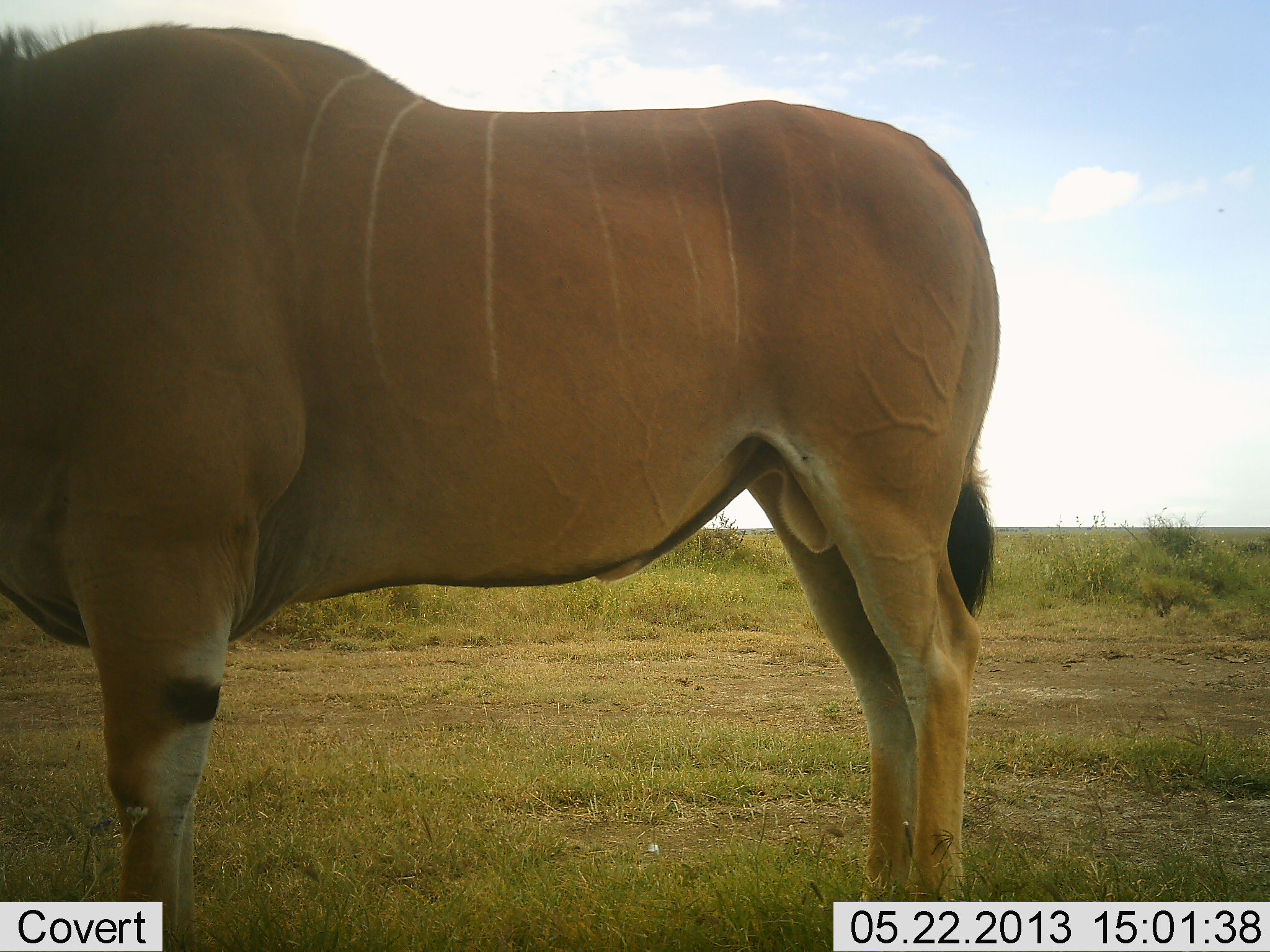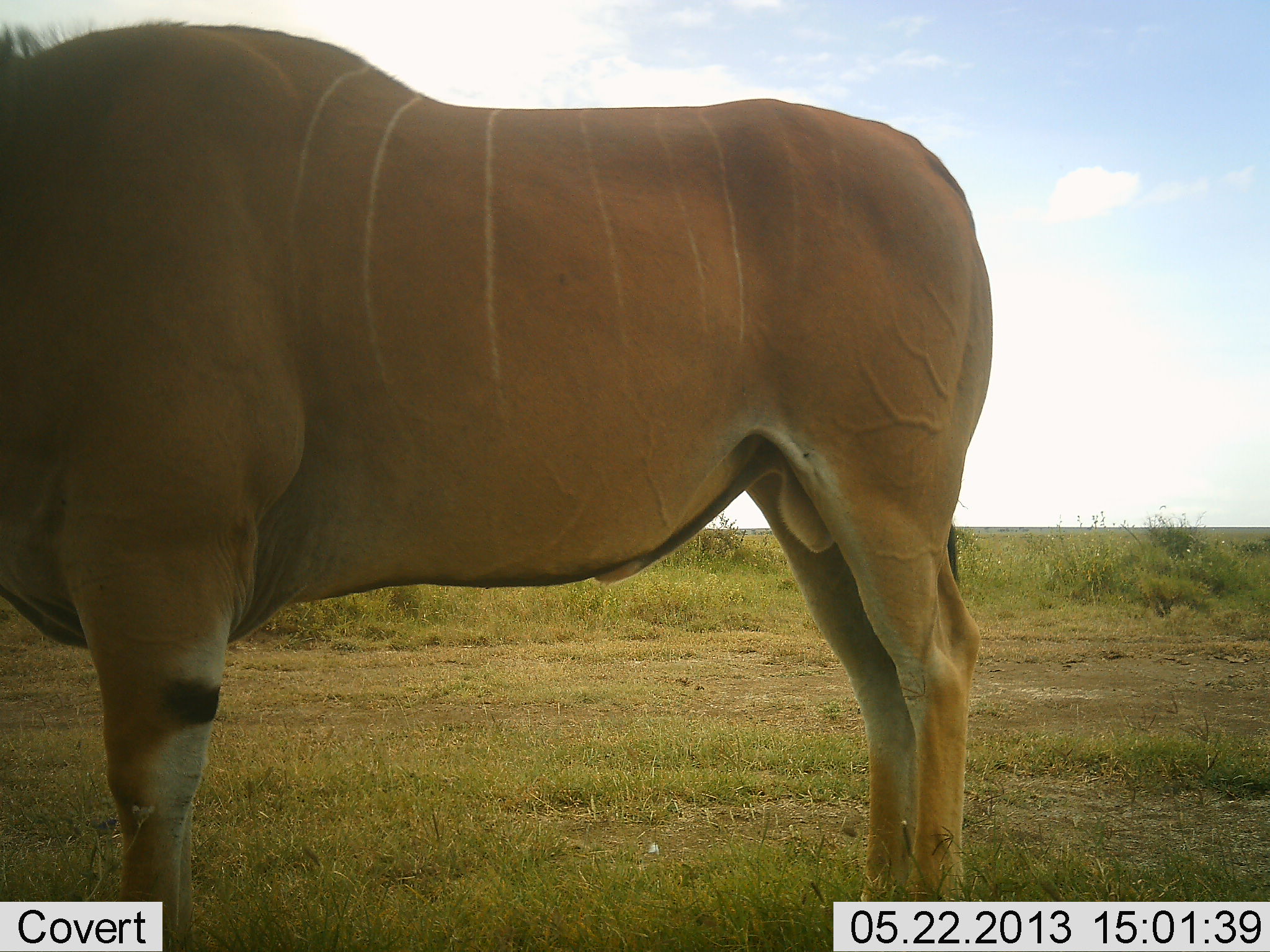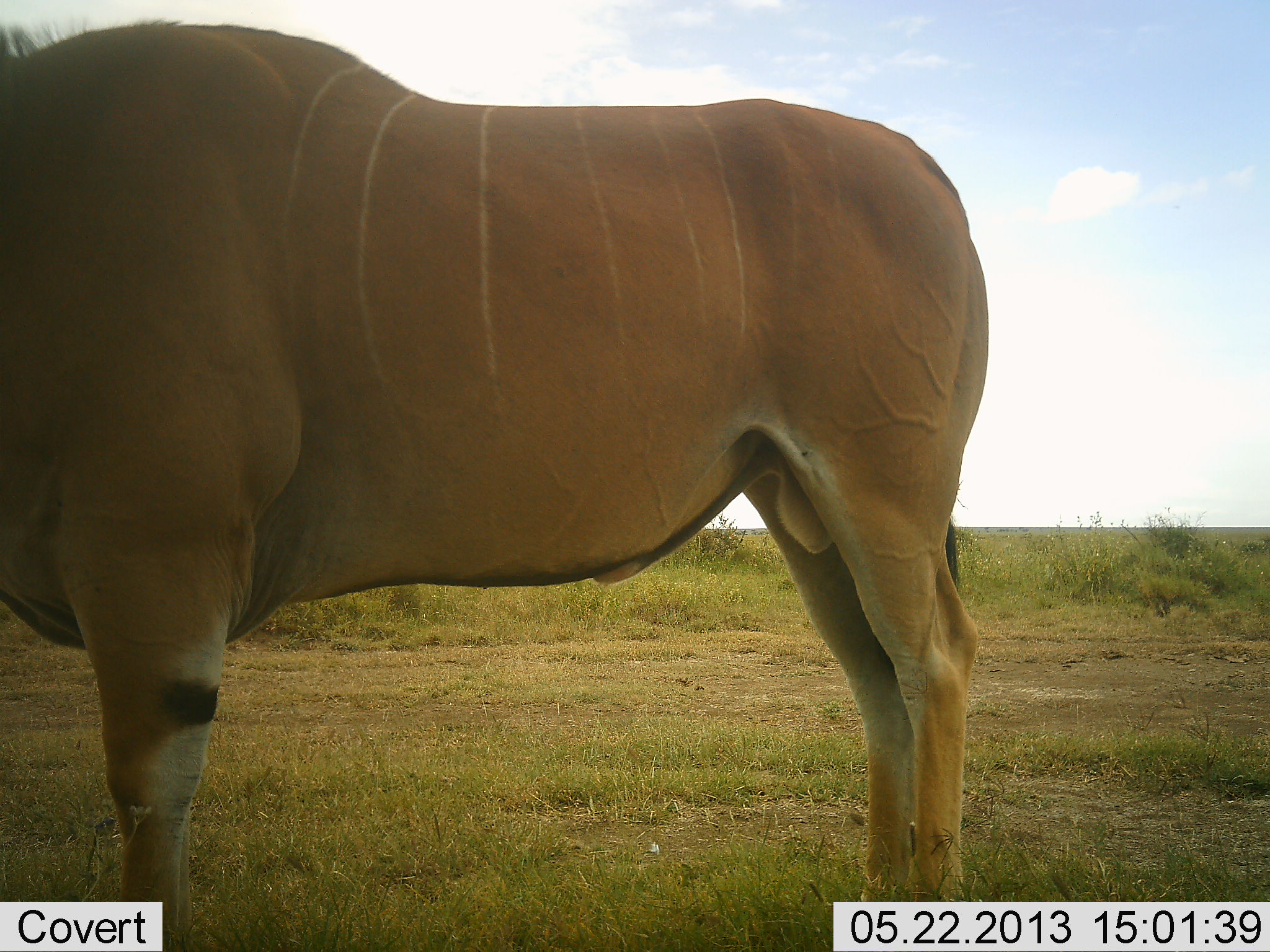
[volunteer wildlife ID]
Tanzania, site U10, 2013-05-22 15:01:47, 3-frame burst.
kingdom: Animalia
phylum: Chordata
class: Mammalia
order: Artiodactyla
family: Bovidae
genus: Tragelaphus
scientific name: Tragelaphus oryx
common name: eland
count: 1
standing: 100%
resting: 0%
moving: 0%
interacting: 0%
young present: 0%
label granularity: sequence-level